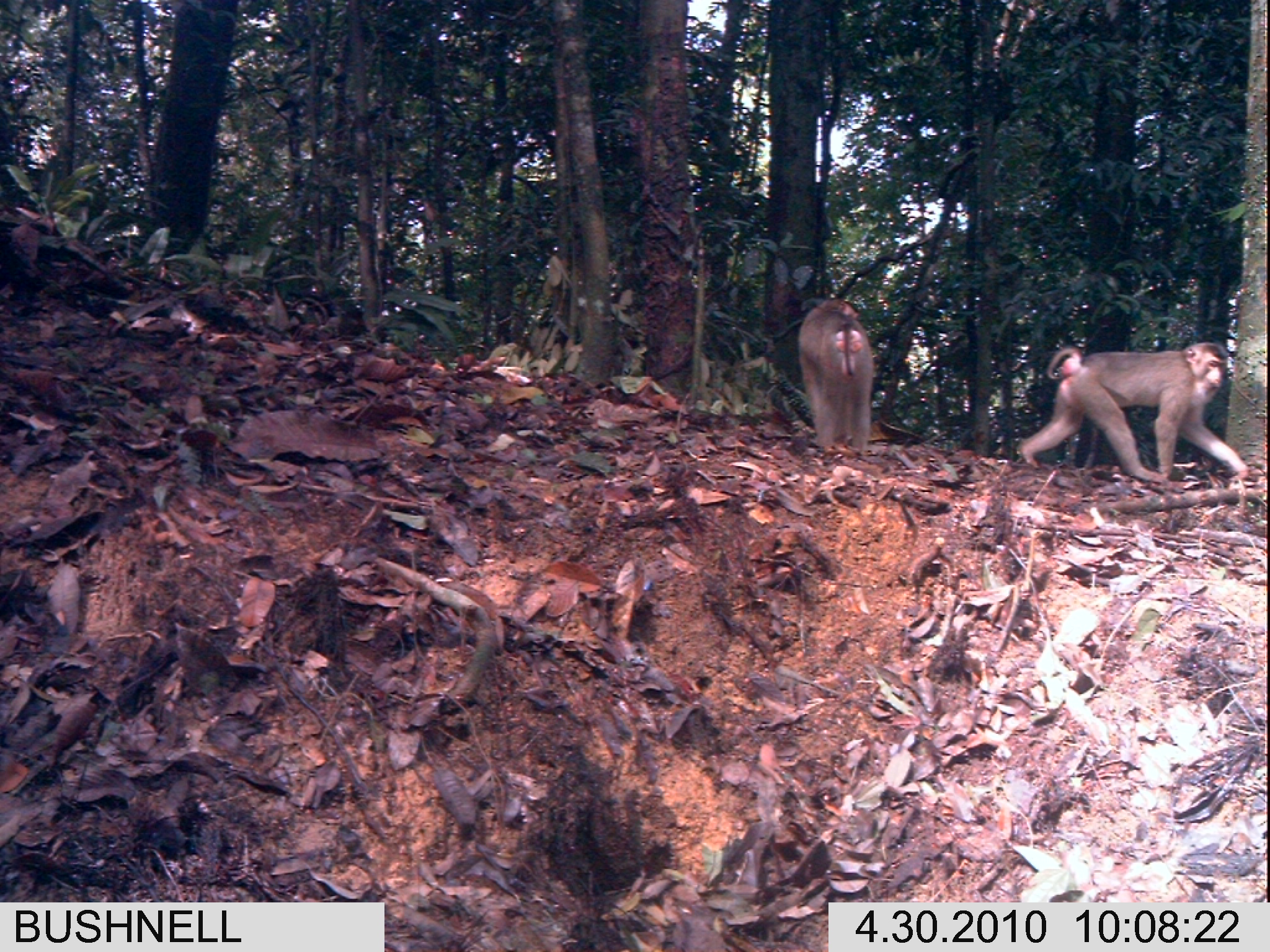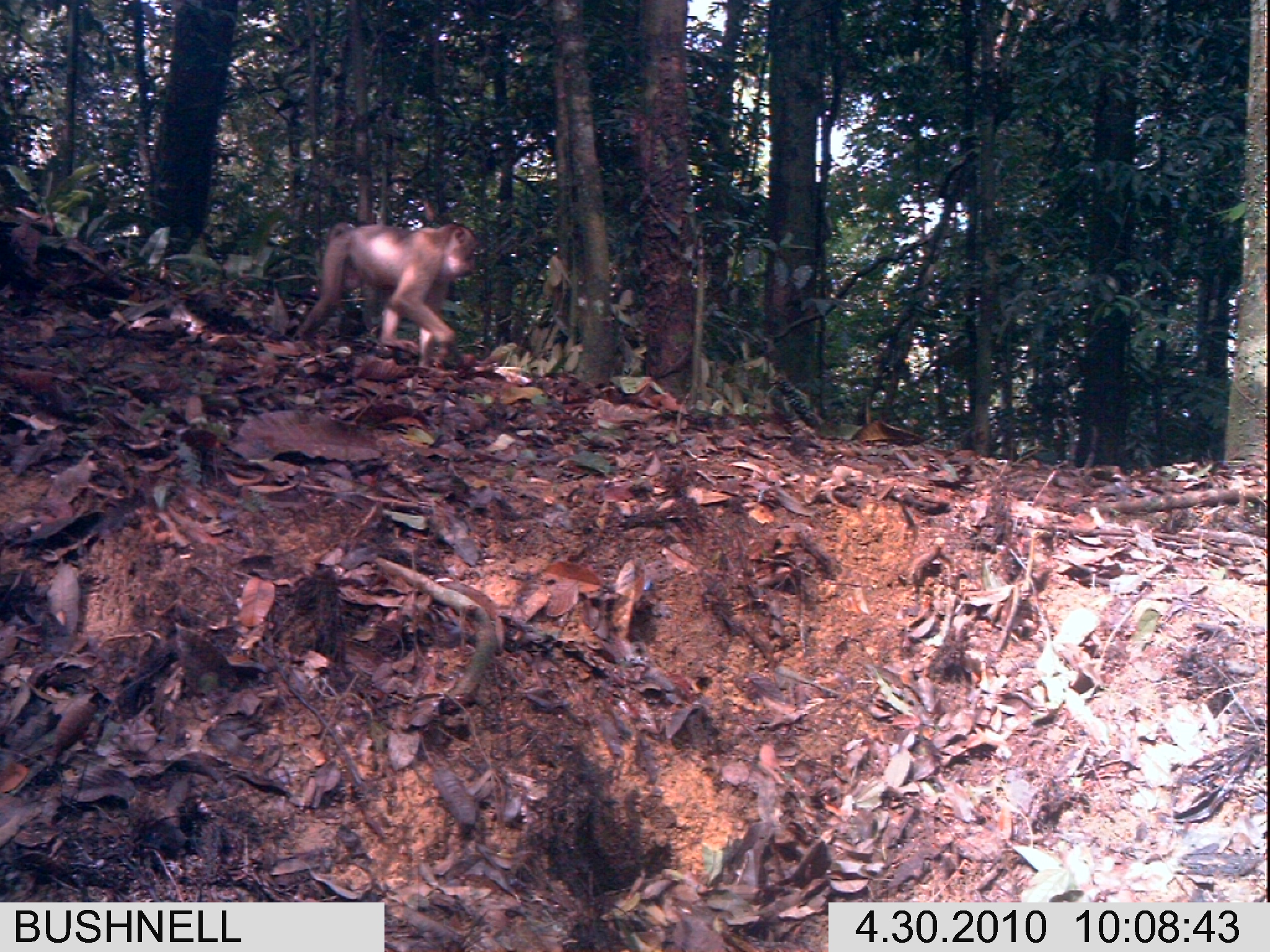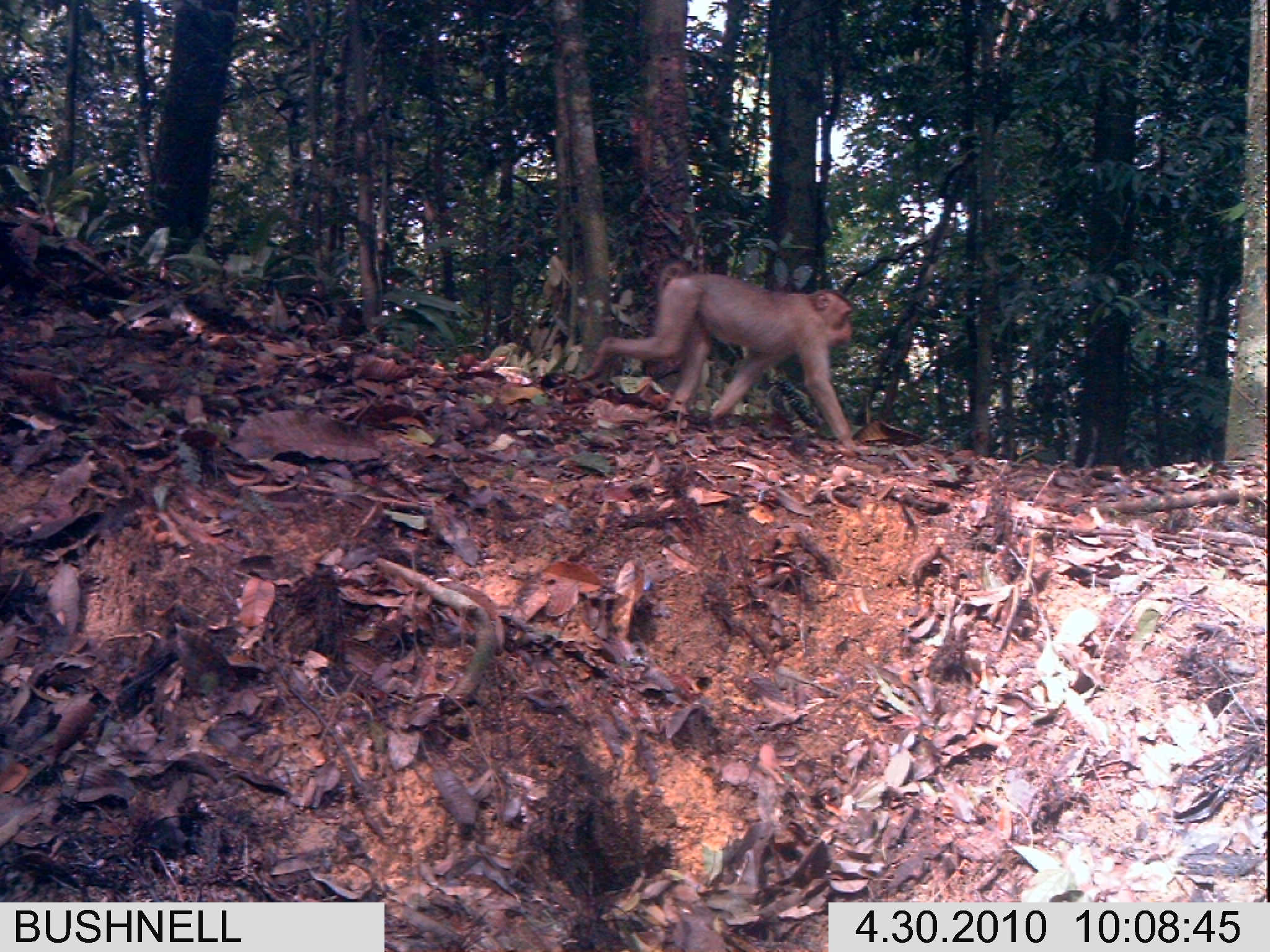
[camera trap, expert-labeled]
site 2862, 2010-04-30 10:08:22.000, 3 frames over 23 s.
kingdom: Animalia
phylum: Chordata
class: Mammalia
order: Primates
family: Cercopithecidae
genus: Macaca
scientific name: Macaca nemestrina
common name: southern pig-tailed macaque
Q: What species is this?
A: Macaca nemestrina (southern pig-tailed macaque).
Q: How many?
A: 2.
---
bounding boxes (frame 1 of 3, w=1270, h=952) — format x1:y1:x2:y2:
macaca nemestrina: 1015:341:1246:481; 798:296:874:455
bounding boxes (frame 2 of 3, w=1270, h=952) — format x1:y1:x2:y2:
macaca nemestrina: 294:219:479:369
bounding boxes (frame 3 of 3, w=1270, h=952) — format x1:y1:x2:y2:
macaca nemestrina: 575:259:859:455